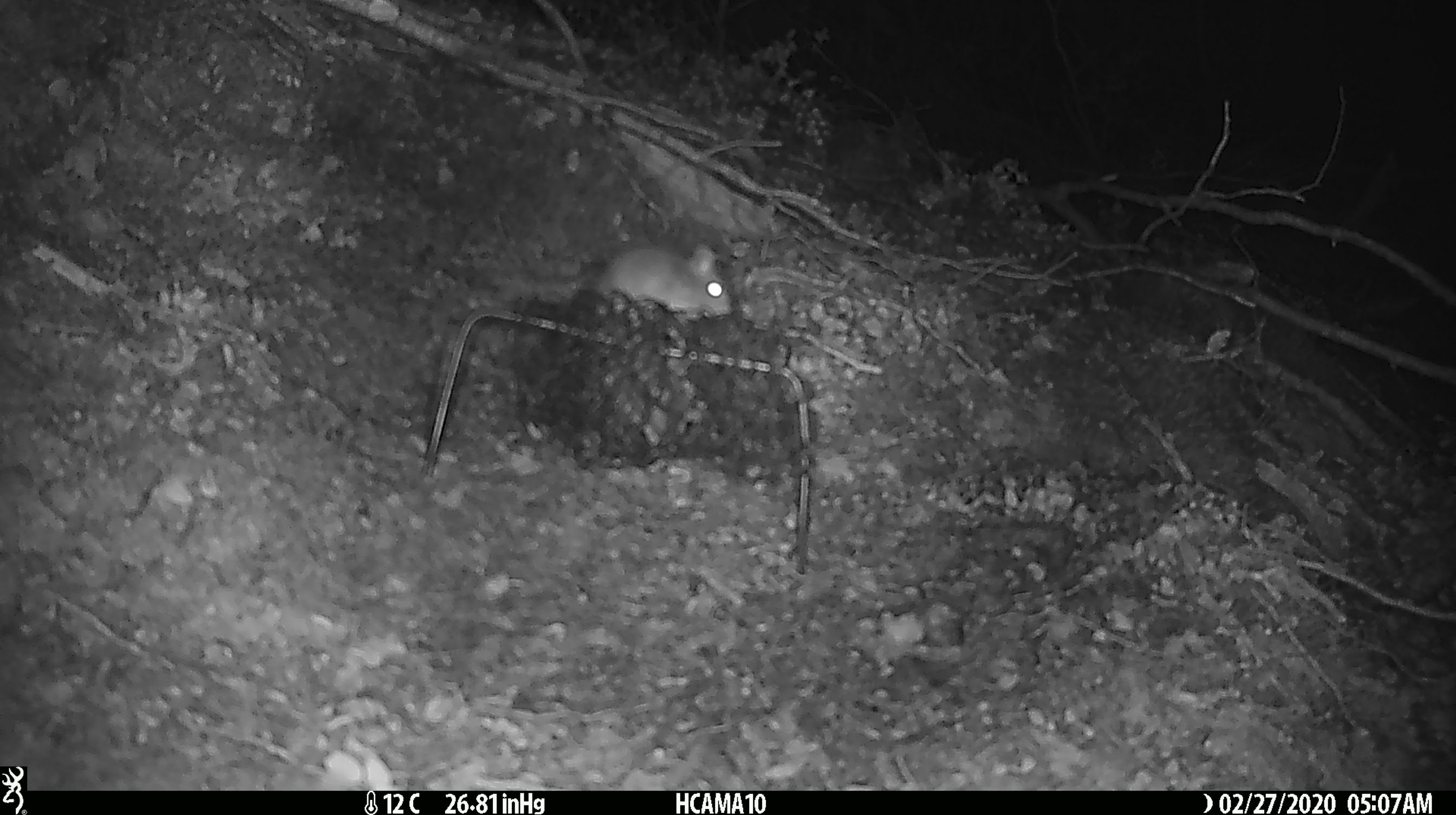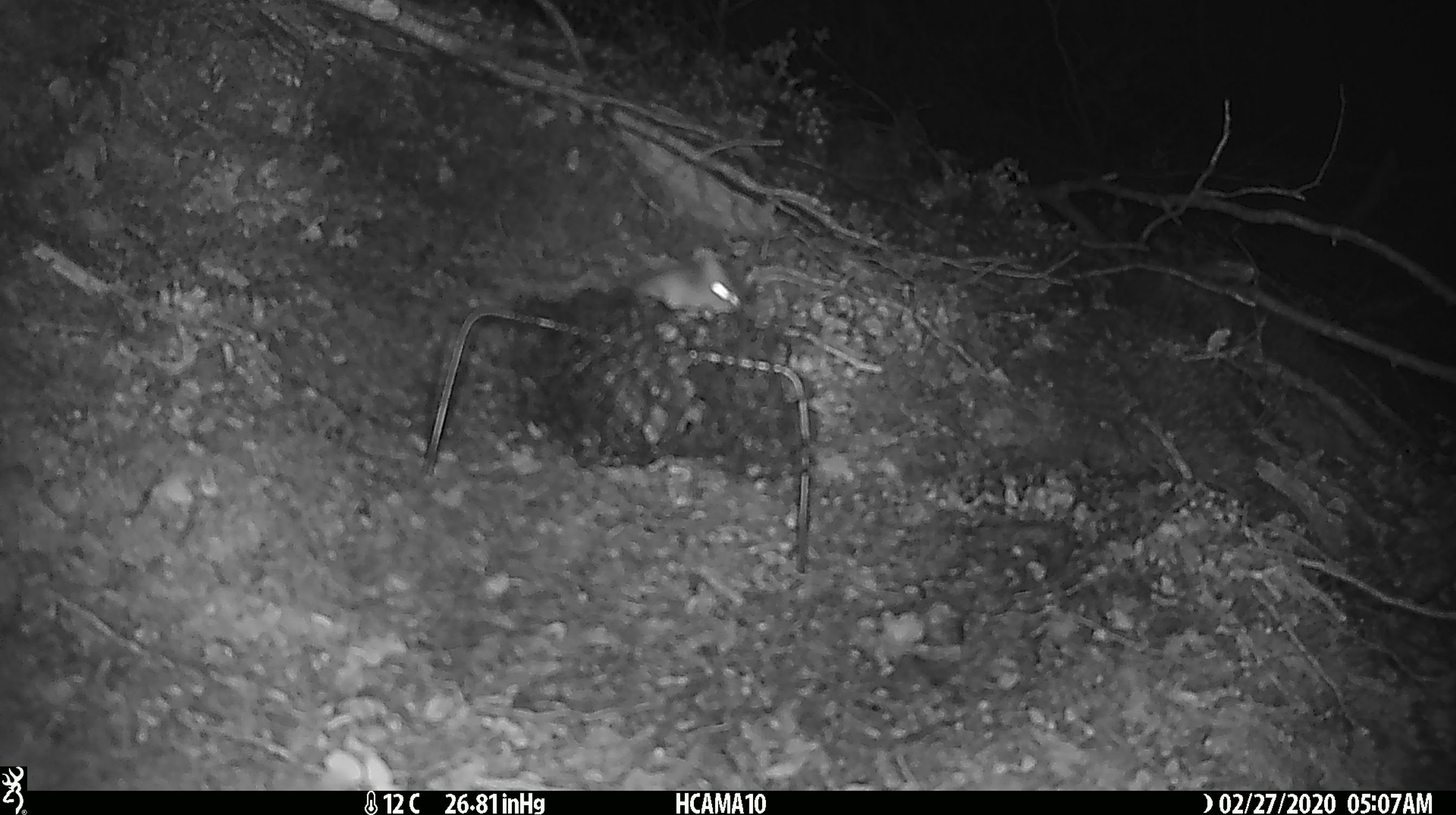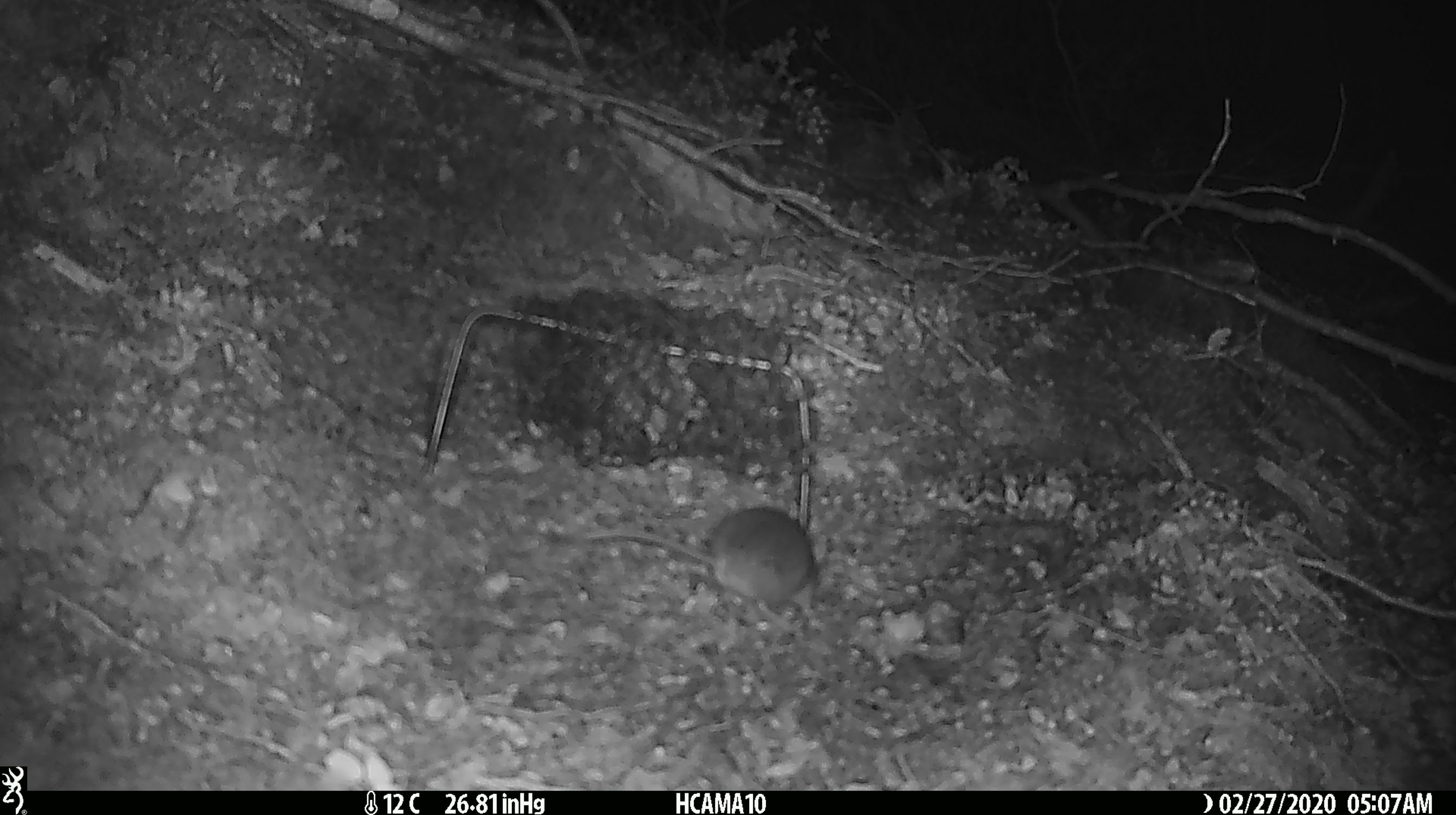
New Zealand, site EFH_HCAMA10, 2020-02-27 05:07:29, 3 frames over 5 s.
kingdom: Animalia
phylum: Chordata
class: Mammalia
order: Rodentia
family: Muridae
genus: Mus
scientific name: Mus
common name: mouse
Mouse (Mus).